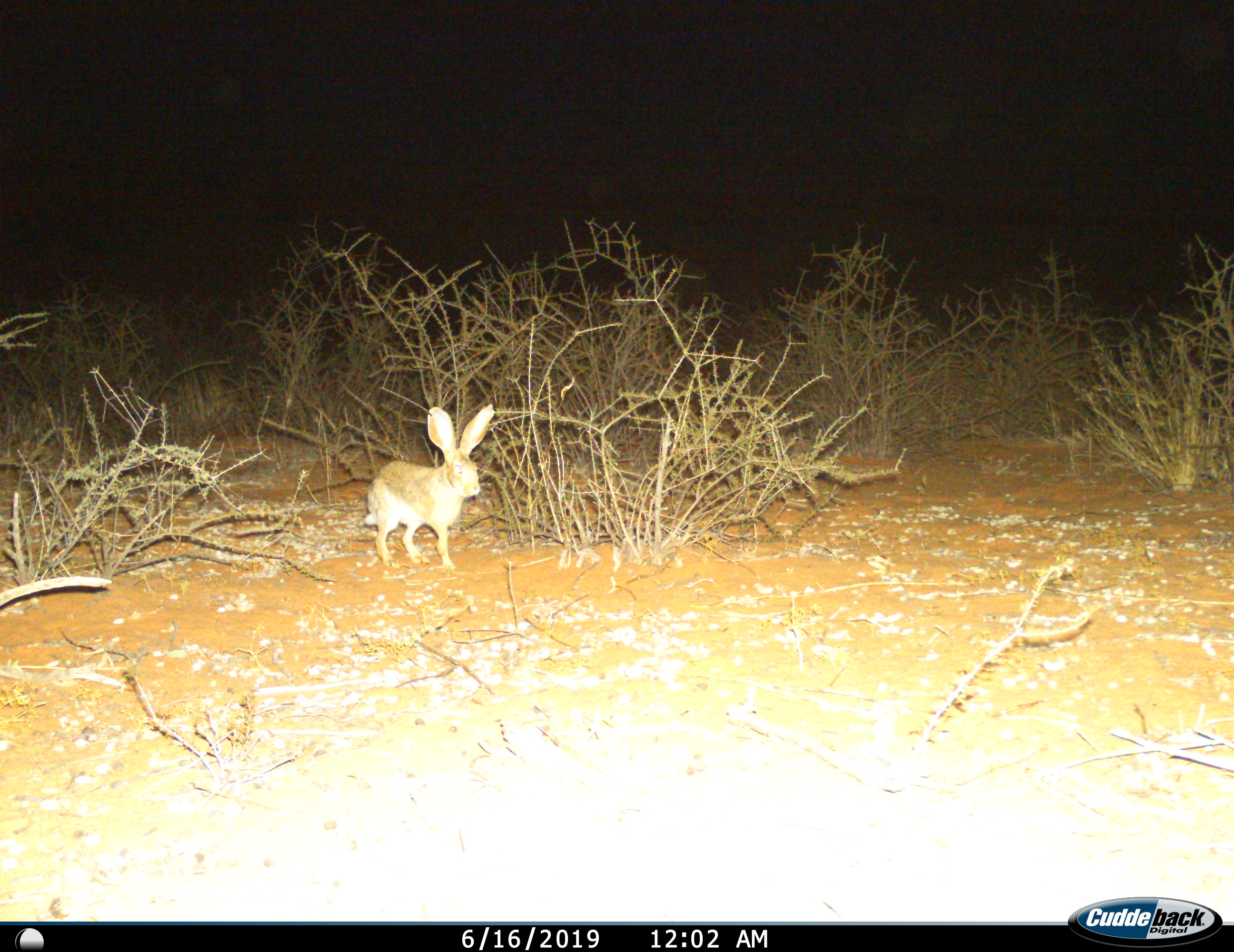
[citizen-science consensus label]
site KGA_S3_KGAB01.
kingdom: Animalia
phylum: Chordata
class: Mammalia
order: Lagomorpha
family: Leporidae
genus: Lepus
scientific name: Lepus capensis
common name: cape hare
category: harecape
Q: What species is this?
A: Harecape (cape hare) (Lepus capensis).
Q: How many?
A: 1.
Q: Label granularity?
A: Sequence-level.